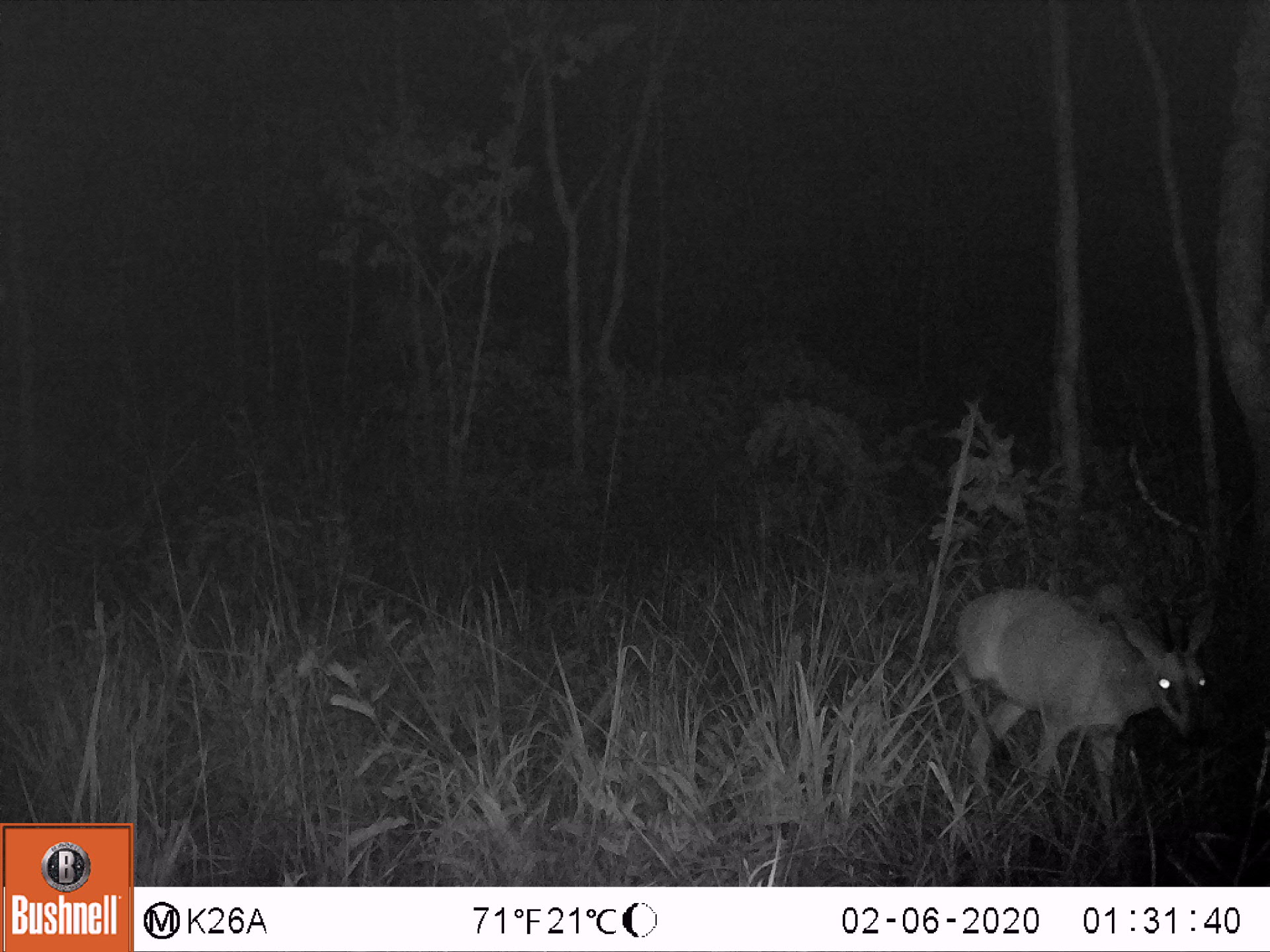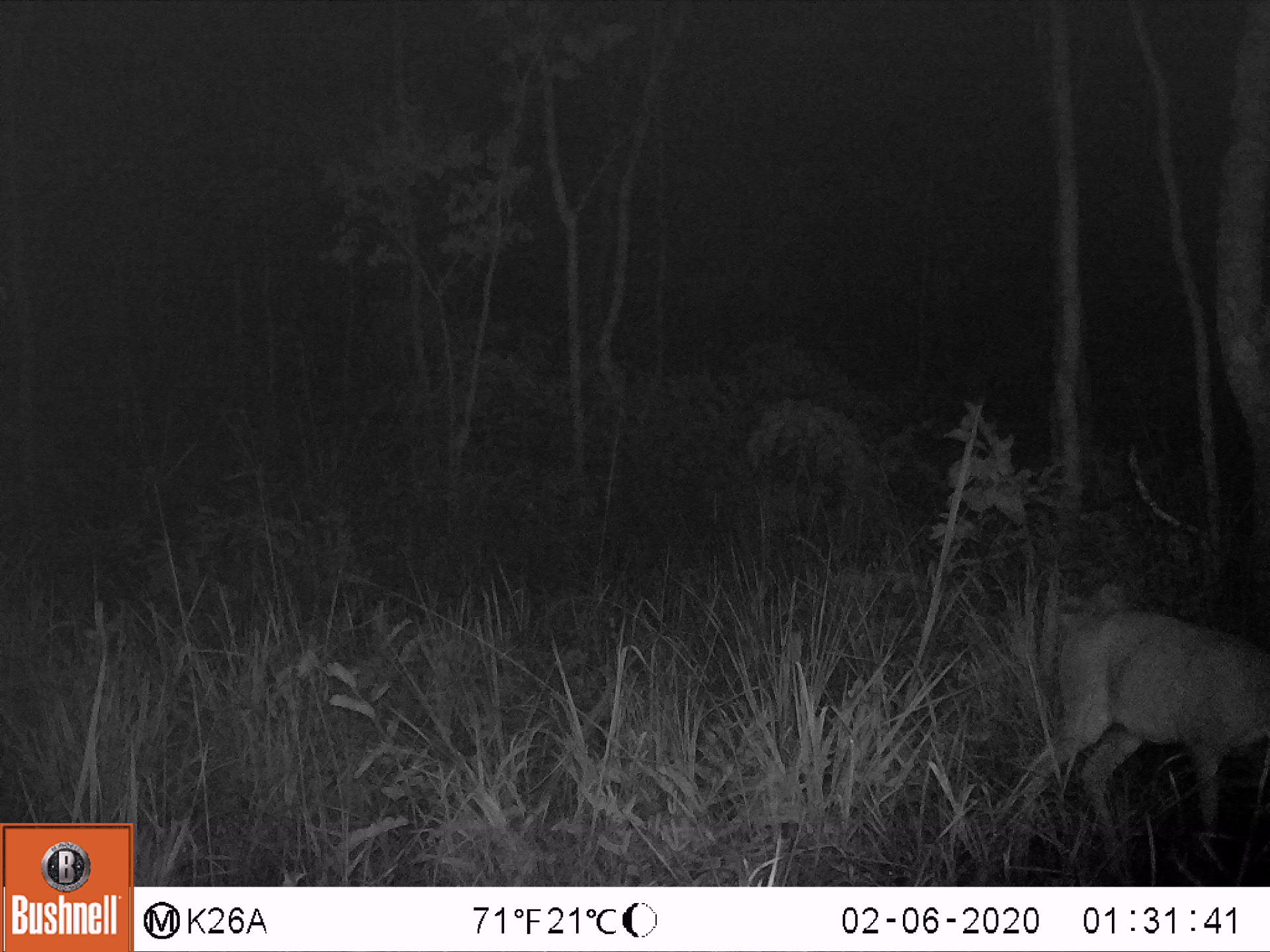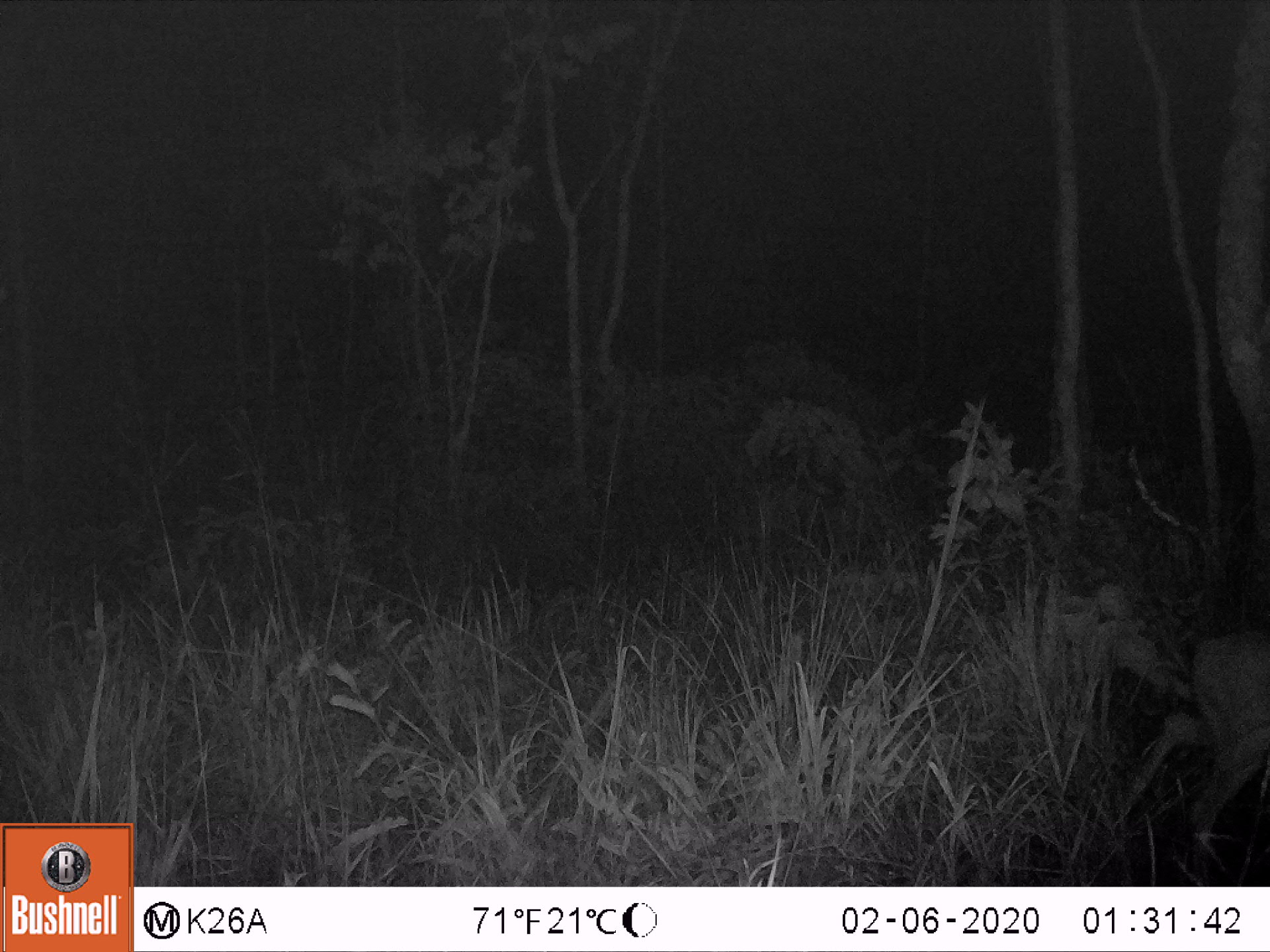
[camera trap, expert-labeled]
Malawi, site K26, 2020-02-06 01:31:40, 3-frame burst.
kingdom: Animalia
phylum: Chordata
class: Mammalia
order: Artiodactyla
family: Bovidae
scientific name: Antilopinae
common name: small antelope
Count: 1.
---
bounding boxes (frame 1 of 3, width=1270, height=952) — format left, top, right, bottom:
small antelope: 951, 583, 1212, 823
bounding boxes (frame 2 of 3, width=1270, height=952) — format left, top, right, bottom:
small antelope: 1024, 607, 1269, 854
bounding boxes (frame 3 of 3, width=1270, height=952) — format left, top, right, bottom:
small antelope: 1123, 629, 1268, 842